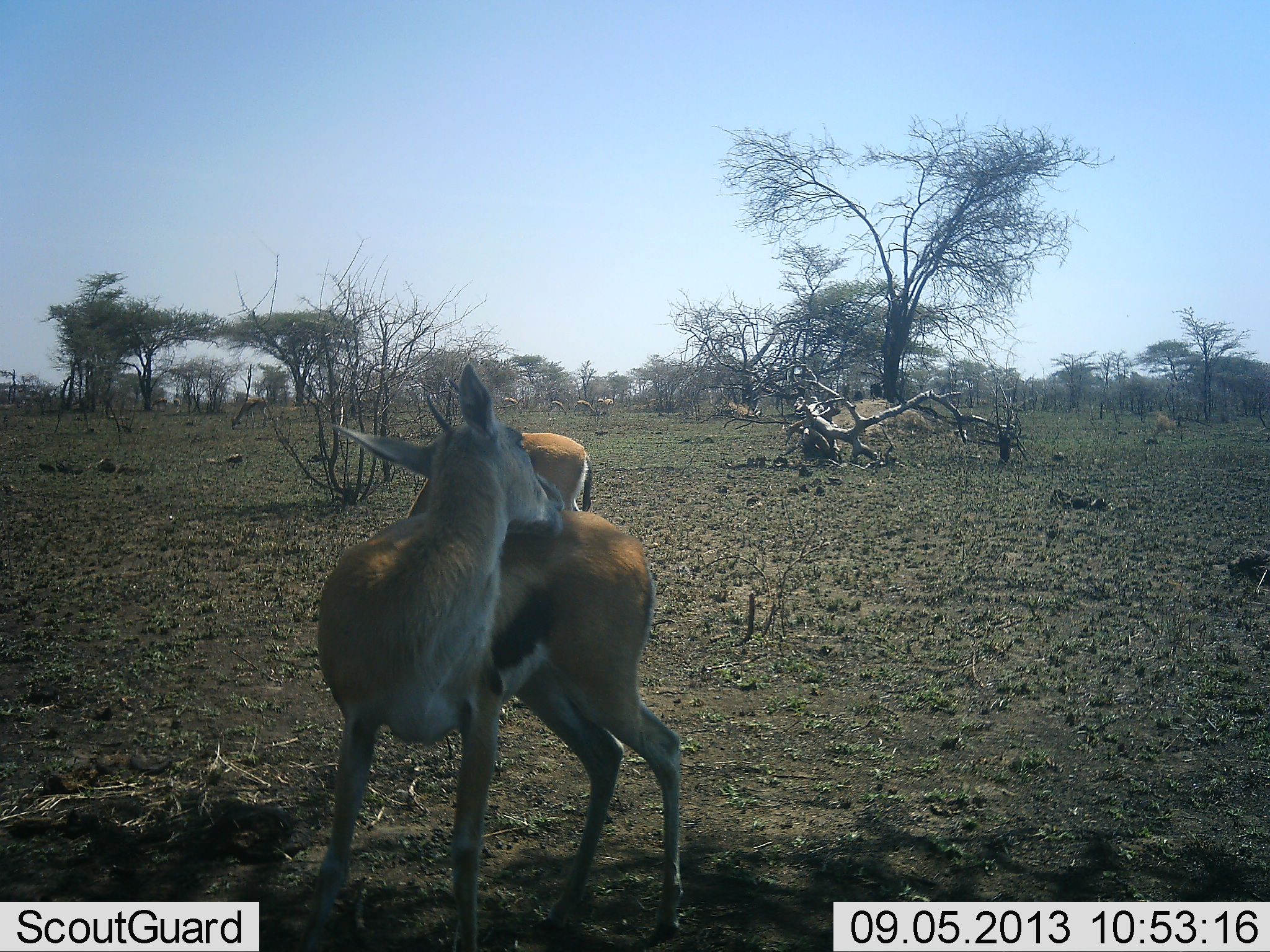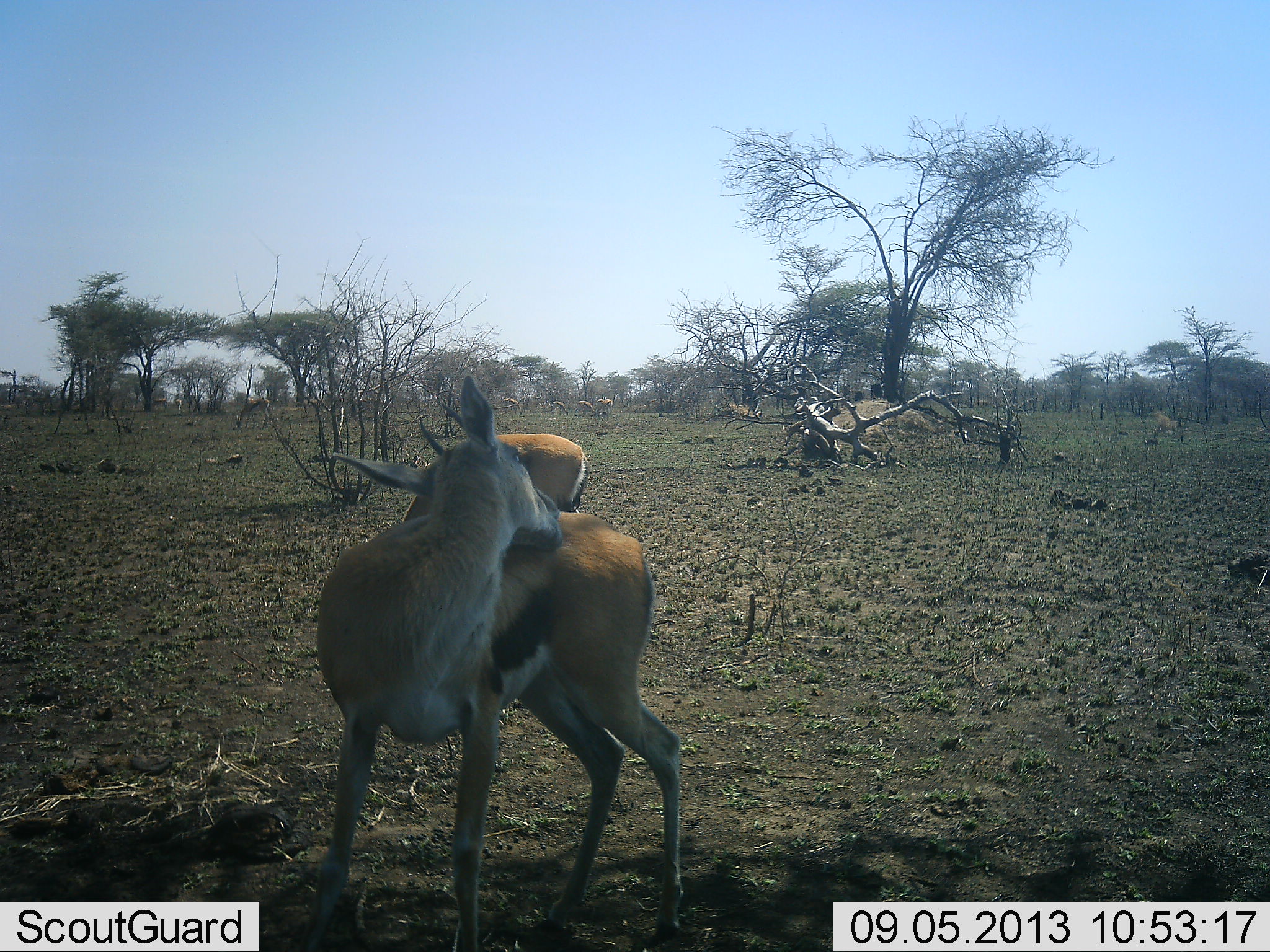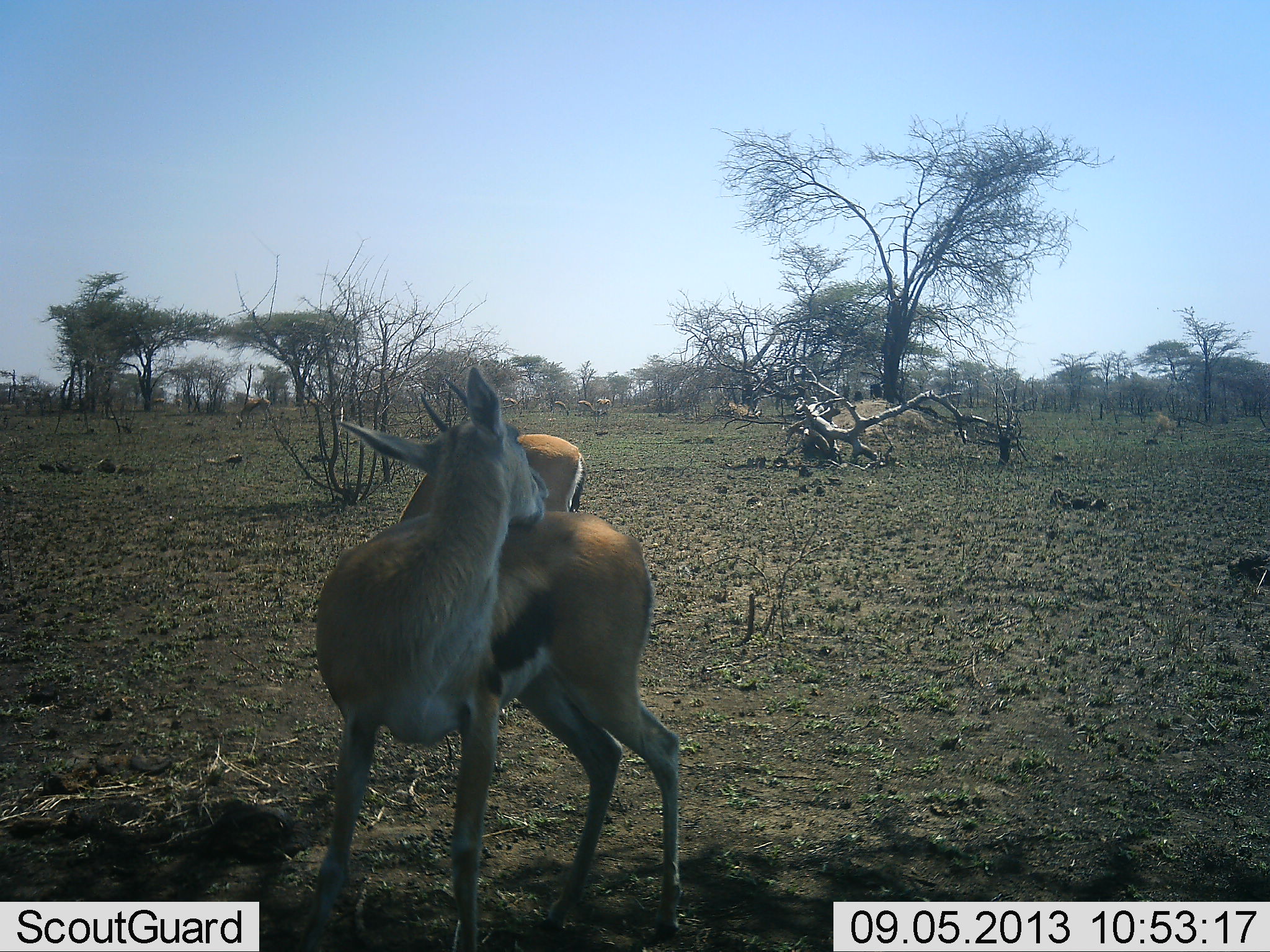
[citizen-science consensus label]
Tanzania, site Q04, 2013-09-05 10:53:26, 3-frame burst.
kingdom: Animalia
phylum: Chordata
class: Mammalia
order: Artiodactyla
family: Bovidae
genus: Eudorcas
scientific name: Eudorcas thomsonii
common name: thomson's gazelle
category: gazellethomsons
Gazellethomsons (thomson's gazelle) (Eudorcas thomsonii), count 2. Behavior (volunteer vote fractions): standing 78%, resting 11%, moving 17%, interacting 17%. Young present (vote fraction): 6%. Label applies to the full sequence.